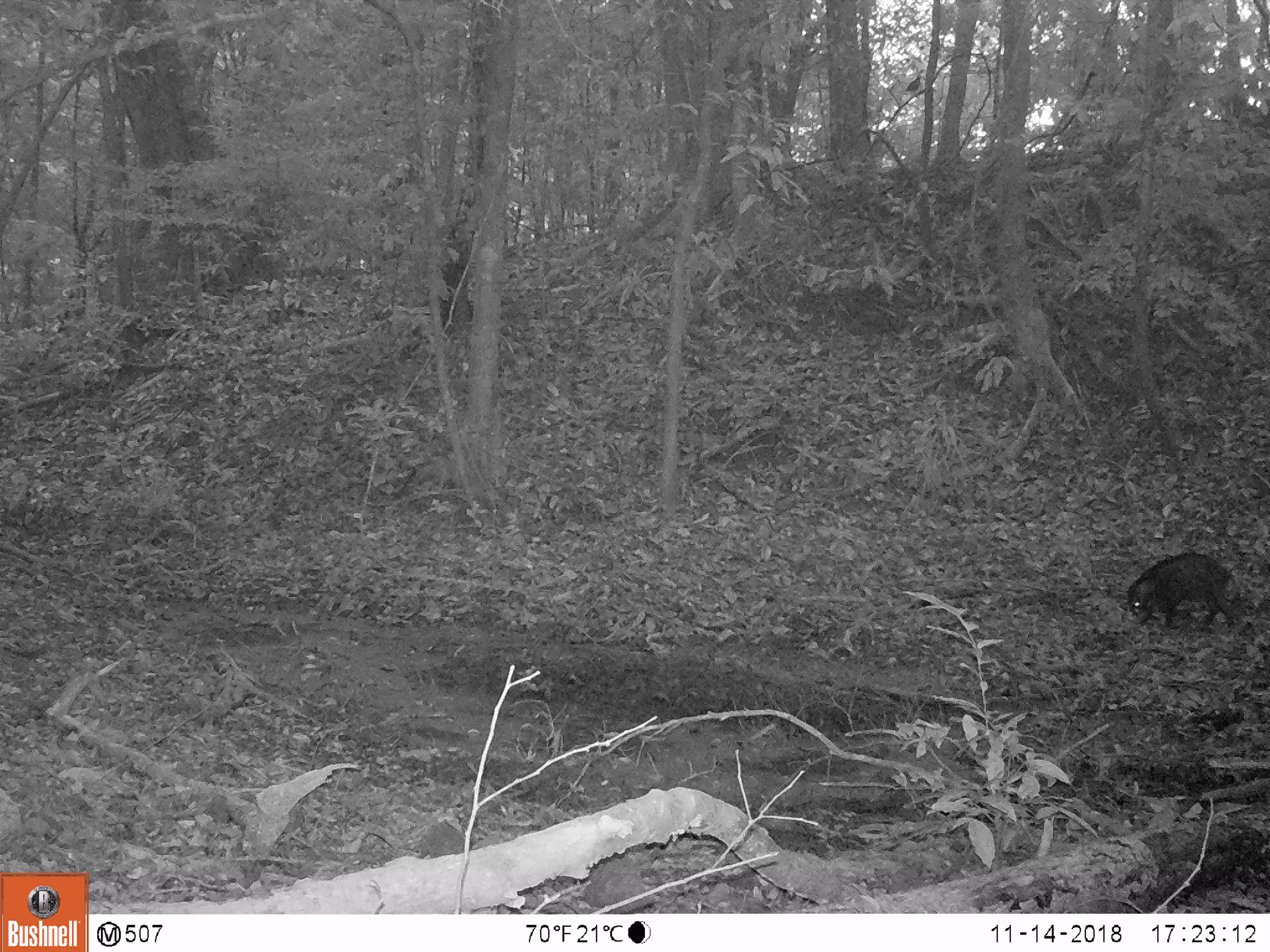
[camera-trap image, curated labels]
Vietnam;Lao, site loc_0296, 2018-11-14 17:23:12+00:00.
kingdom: Animalia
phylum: Chordata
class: Mammalia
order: Artiodactyla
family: Suidae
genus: Sus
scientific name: Sus scrofa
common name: eurasian wild pig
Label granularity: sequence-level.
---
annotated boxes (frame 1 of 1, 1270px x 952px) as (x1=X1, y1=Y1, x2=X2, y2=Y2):
eurasian wild pig: (x1=1126, y1=551, x2=1236, y2=632)